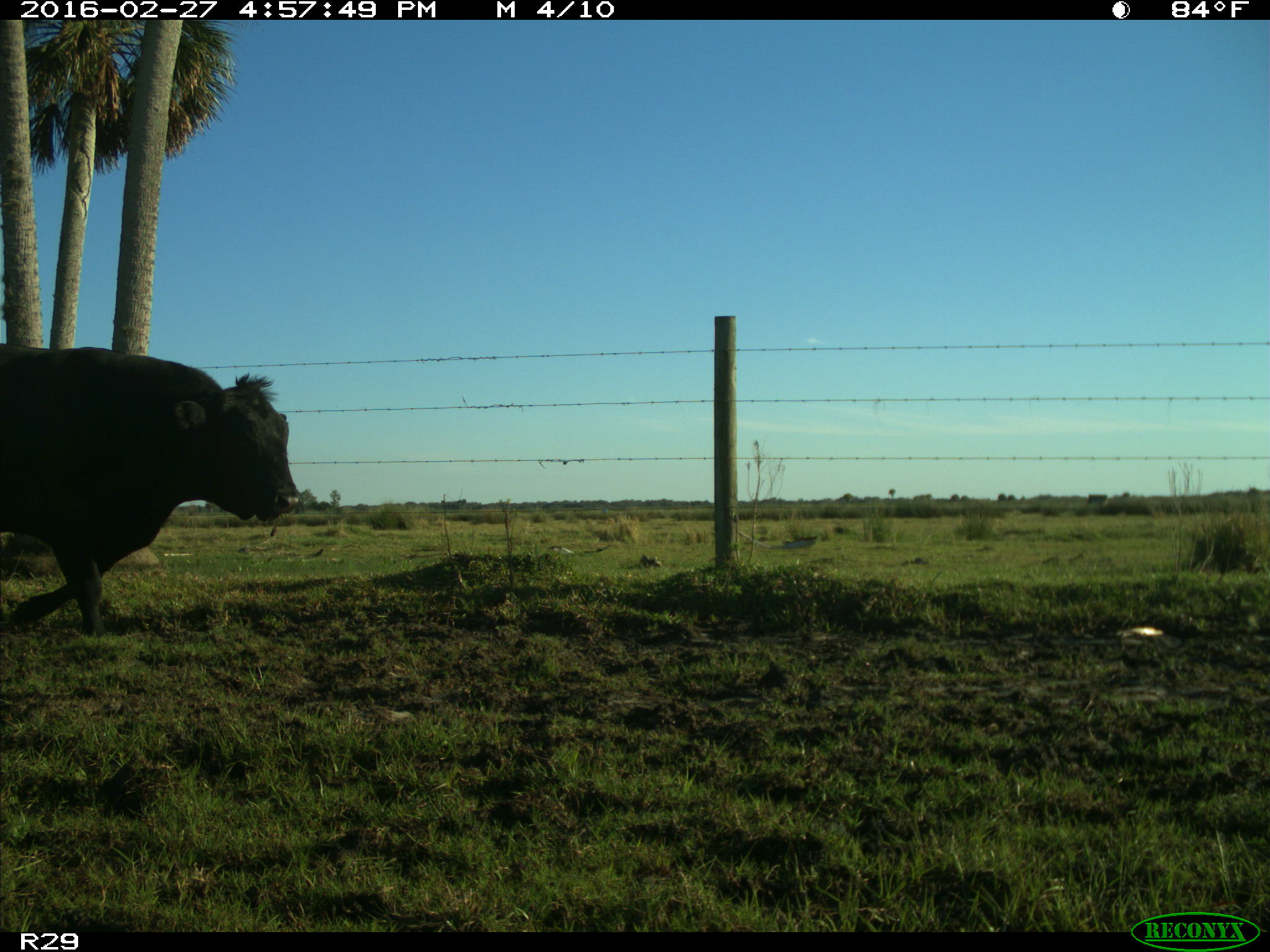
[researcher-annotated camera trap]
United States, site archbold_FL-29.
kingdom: Animalia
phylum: Chordata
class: Mammalia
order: Artiodactyla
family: Bovidae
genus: Bos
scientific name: Bos taurus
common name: domestic cow